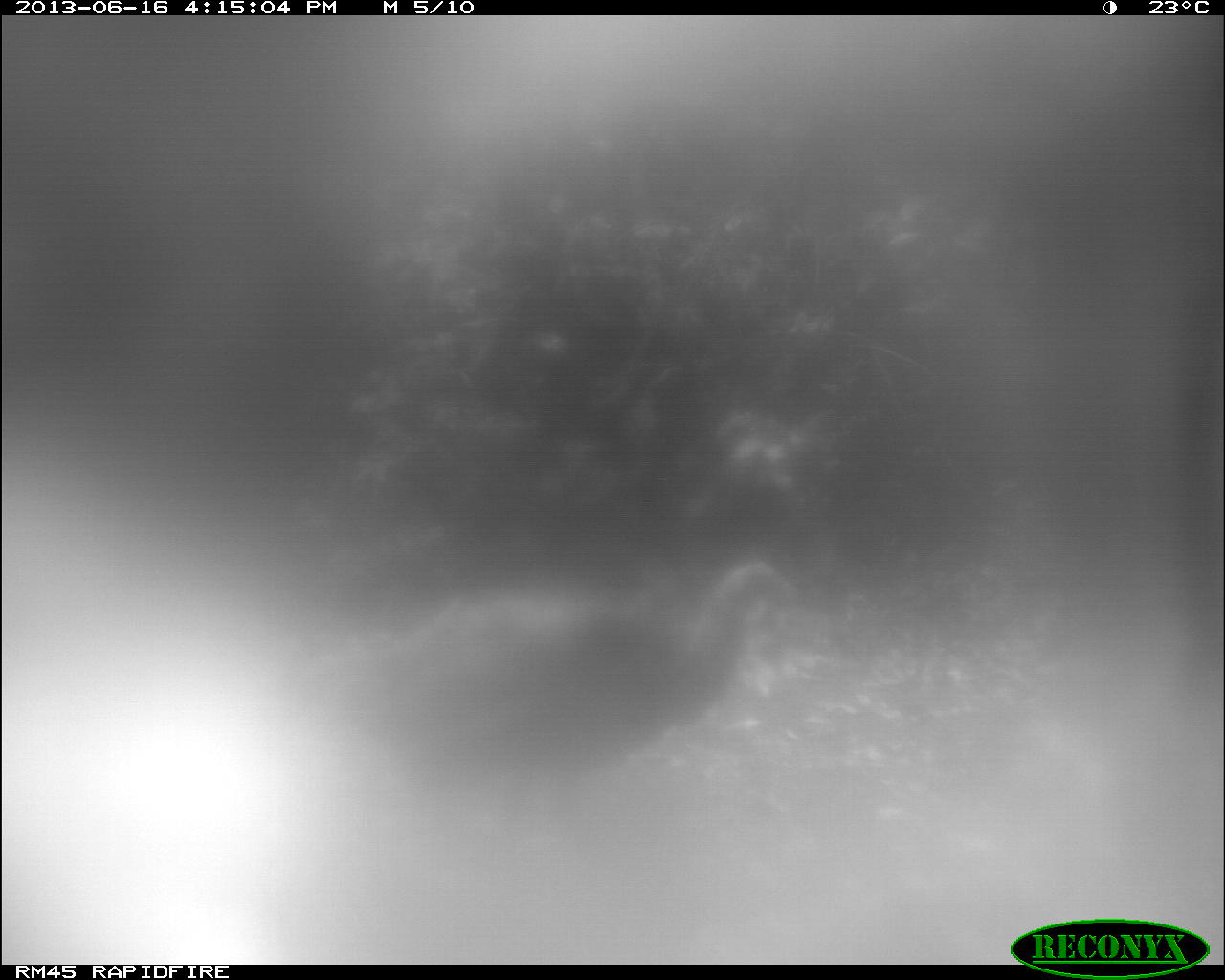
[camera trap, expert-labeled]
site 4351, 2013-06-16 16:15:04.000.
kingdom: Animalia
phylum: Chordata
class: Aves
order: Galliformes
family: Phasianidae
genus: Meleagris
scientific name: Meleagris ocellata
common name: ocellated turkey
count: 1